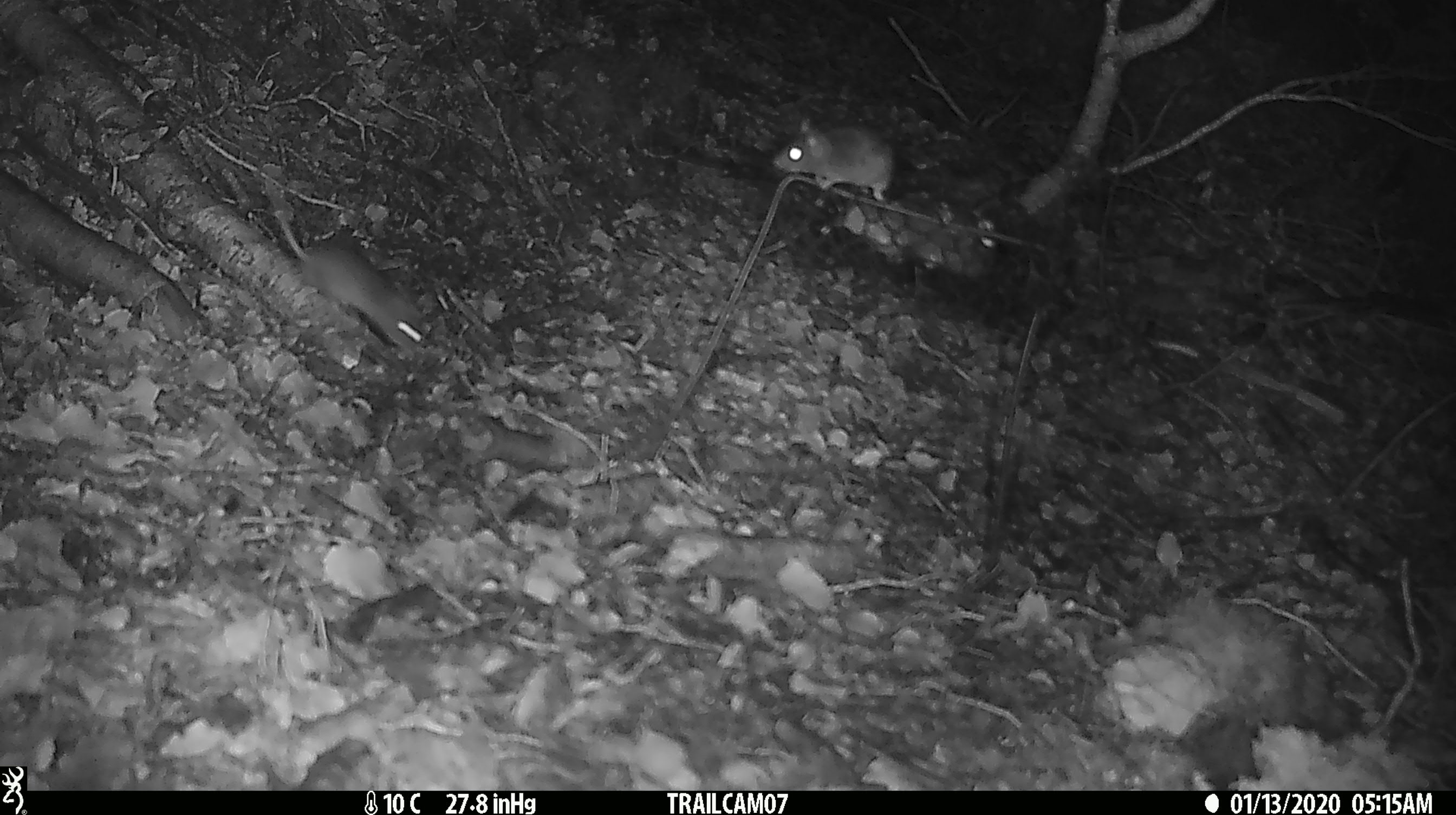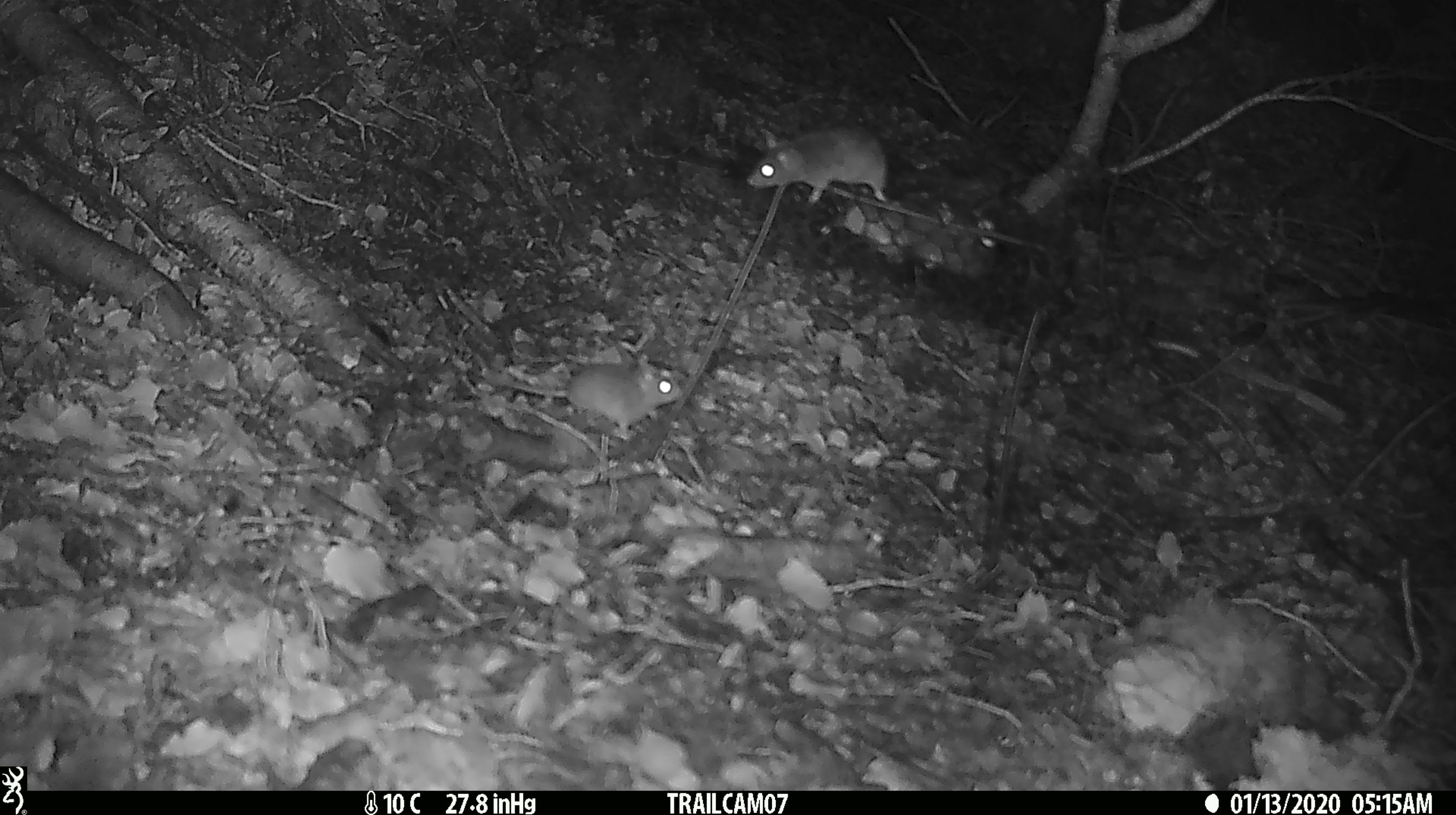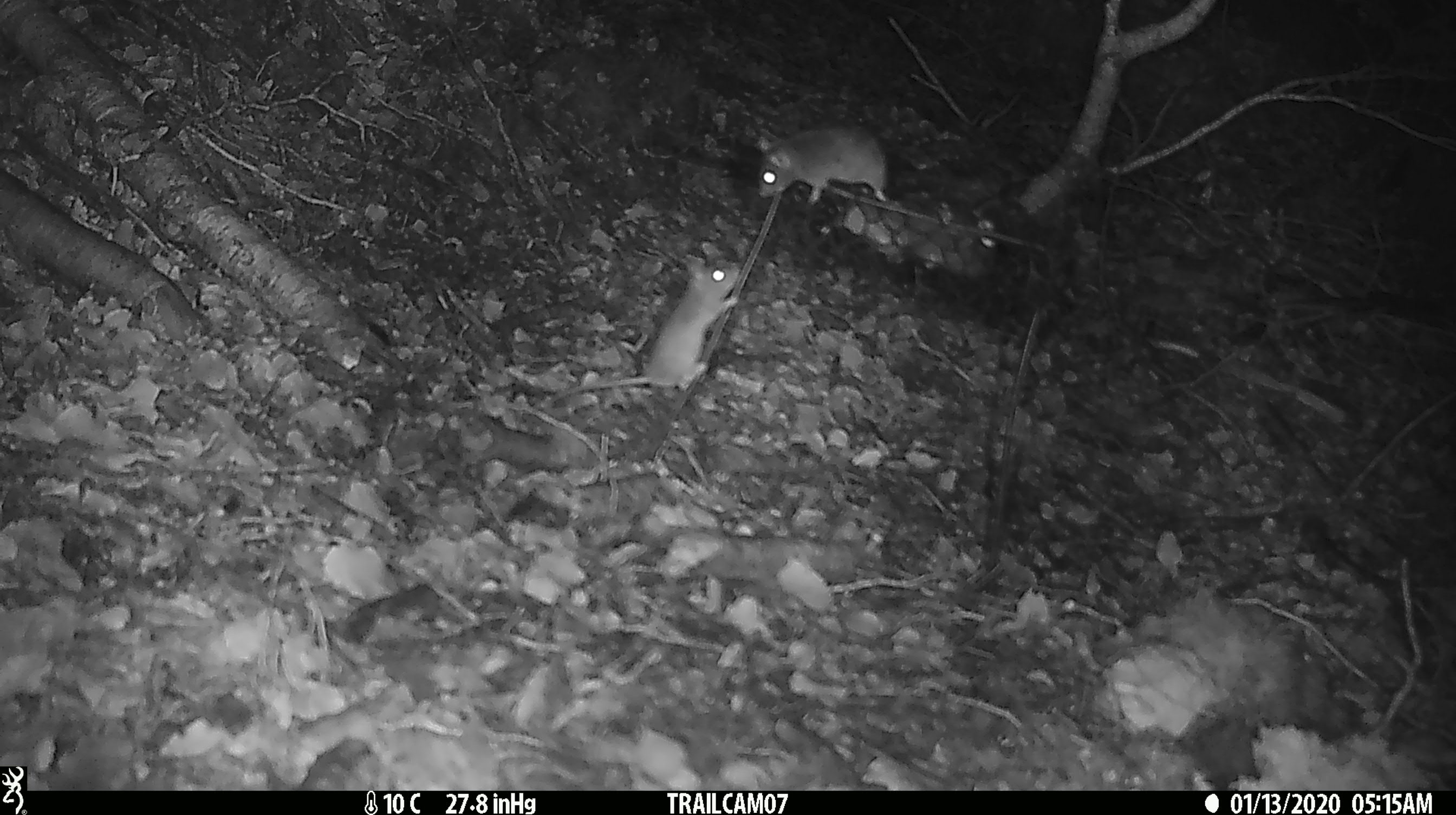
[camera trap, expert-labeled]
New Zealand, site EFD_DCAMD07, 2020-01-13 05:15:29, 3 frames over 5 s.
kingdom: Animalia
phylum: Chordata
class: Mammalia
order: Rodentia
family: Muridae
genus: Mus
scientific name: Mus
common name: mouse